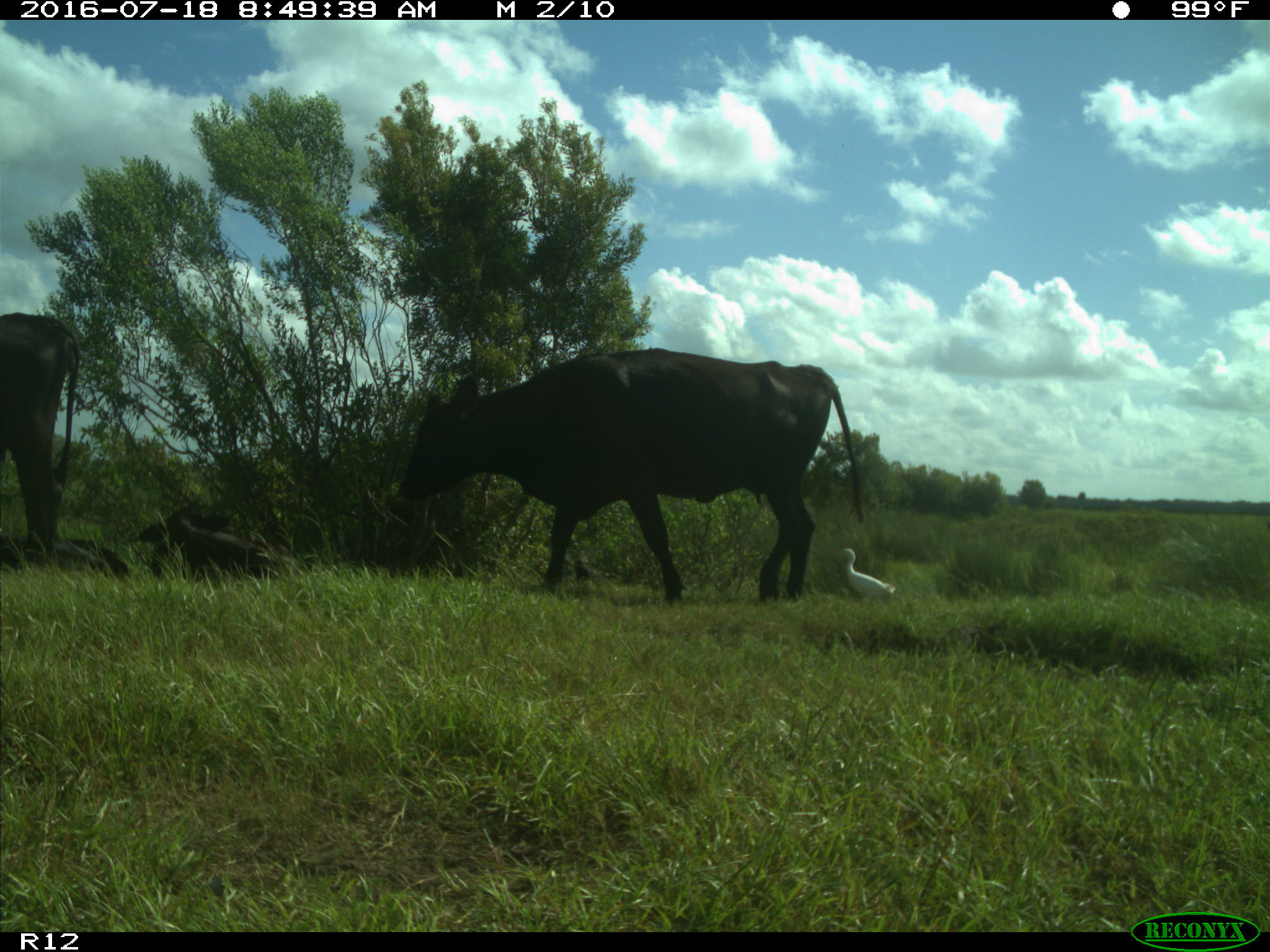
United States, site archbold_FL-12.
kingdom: Animalia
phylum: Chordata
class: Mammalia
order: Artiodactyla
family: Bovidae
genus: Bos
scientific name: Bos taurus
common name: domestic cow